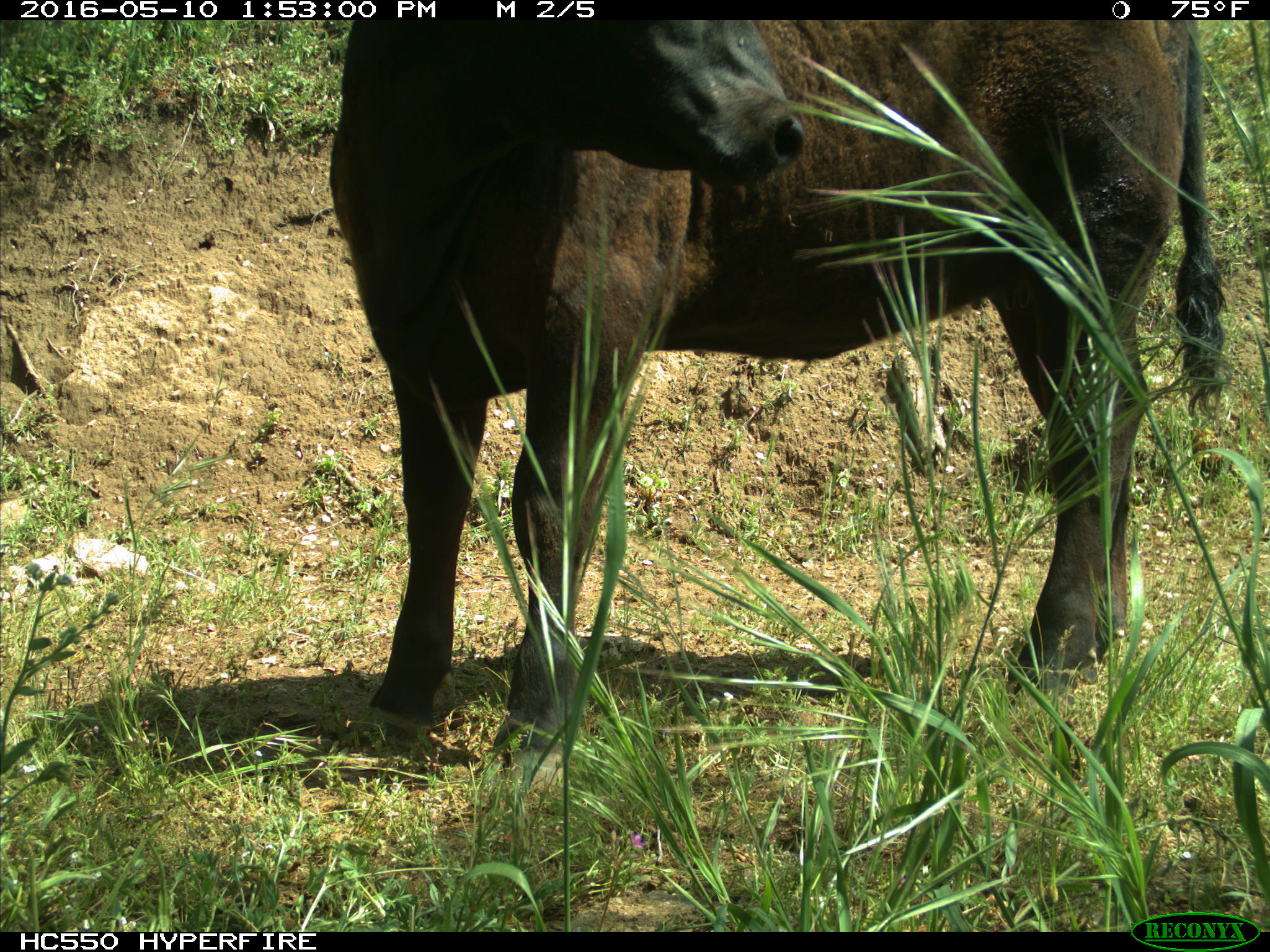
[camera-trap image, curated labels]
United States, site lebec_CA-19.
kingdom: Animalia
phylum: Chordata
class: Mammalia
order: Artiodactyla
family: Bovidae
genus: Bos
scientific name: Bos taurus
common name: domestic cow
Bos taurus (domestic cow).